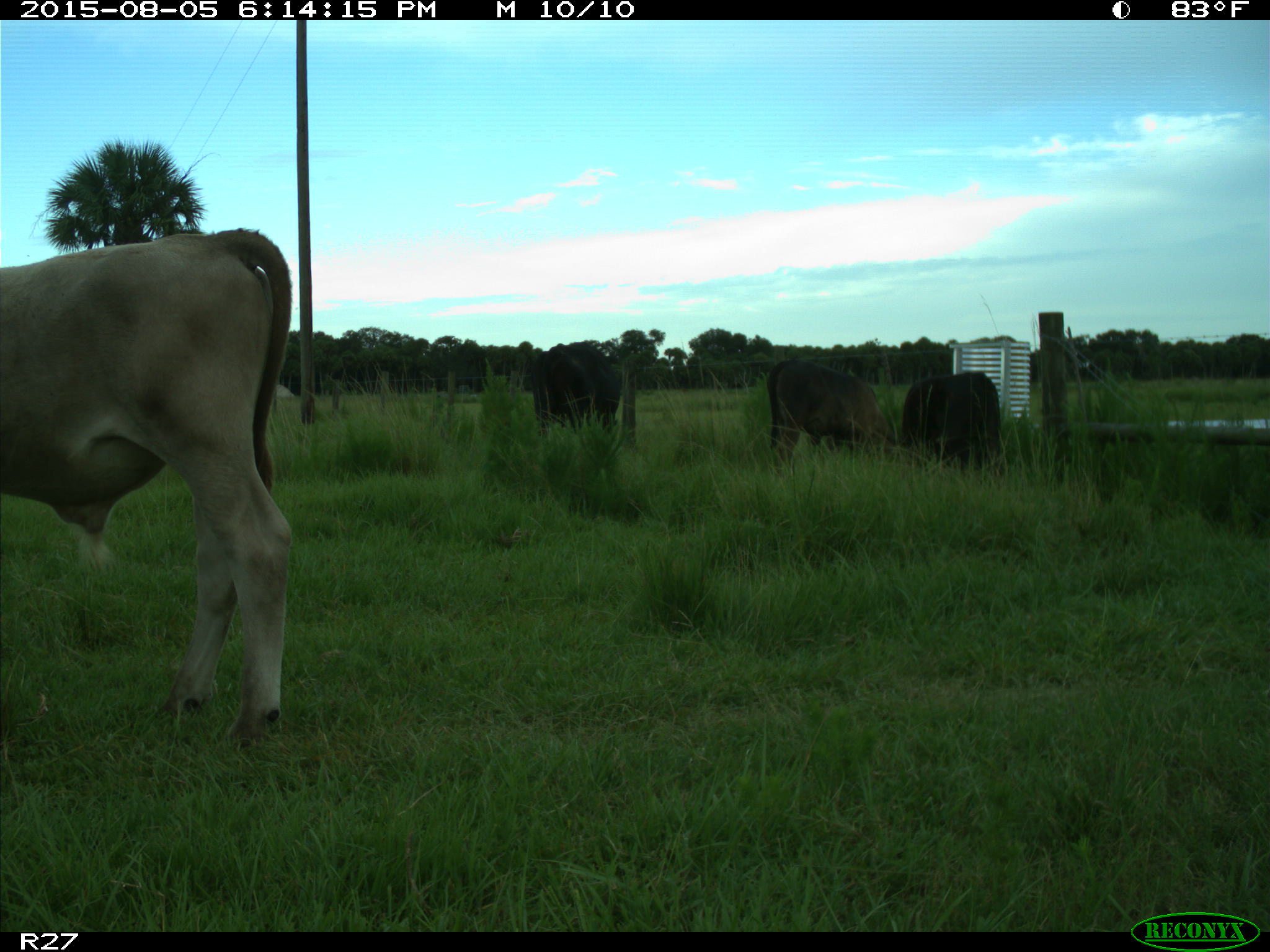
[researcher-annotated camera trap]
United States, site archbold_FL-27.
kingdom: Animalia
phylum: Chordata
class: Mammalia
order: Artiodactyla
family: Bovidae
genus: Bos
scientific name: Bos taurus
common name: domestic cow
Bos taurus (domestic cow).